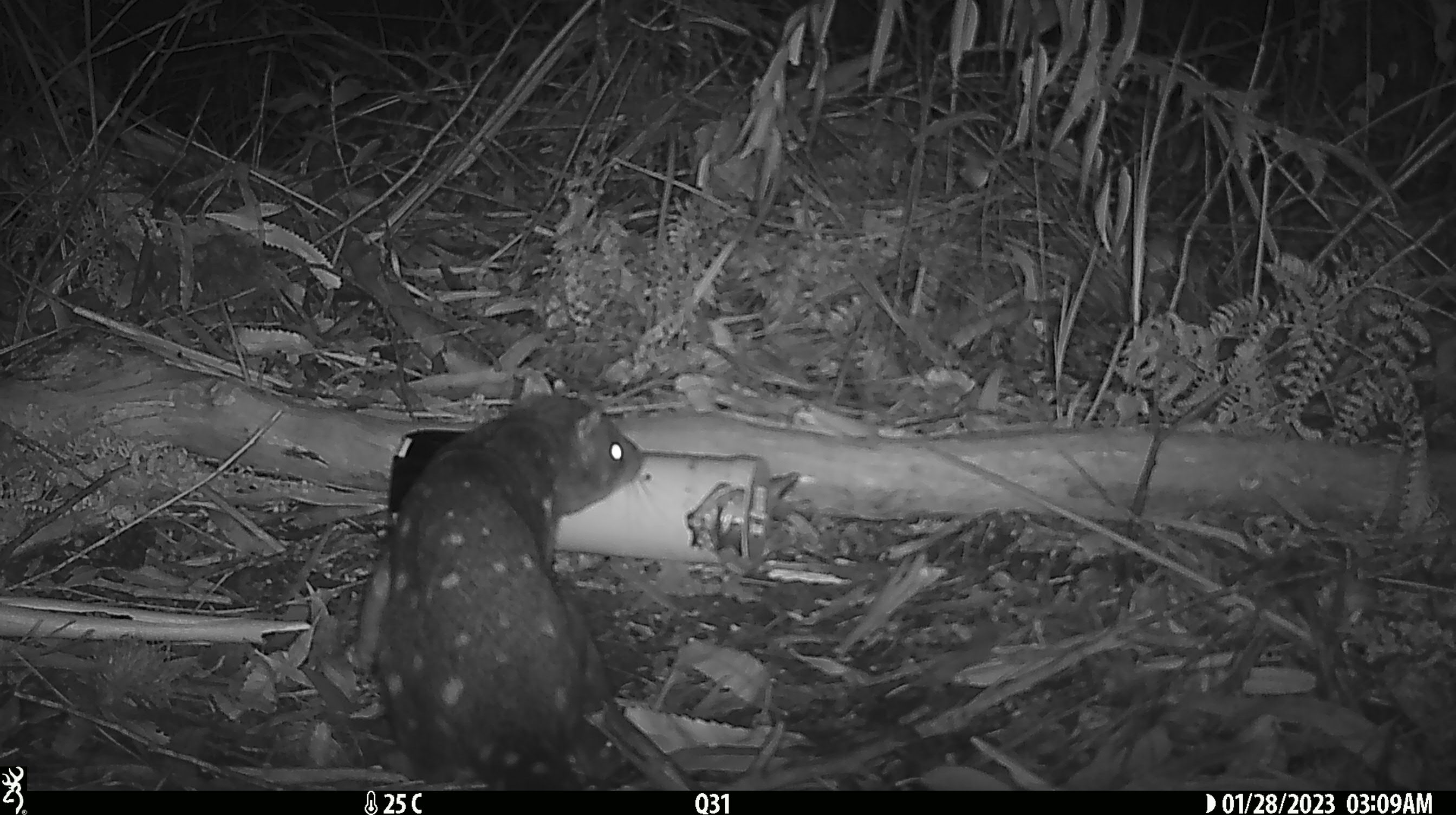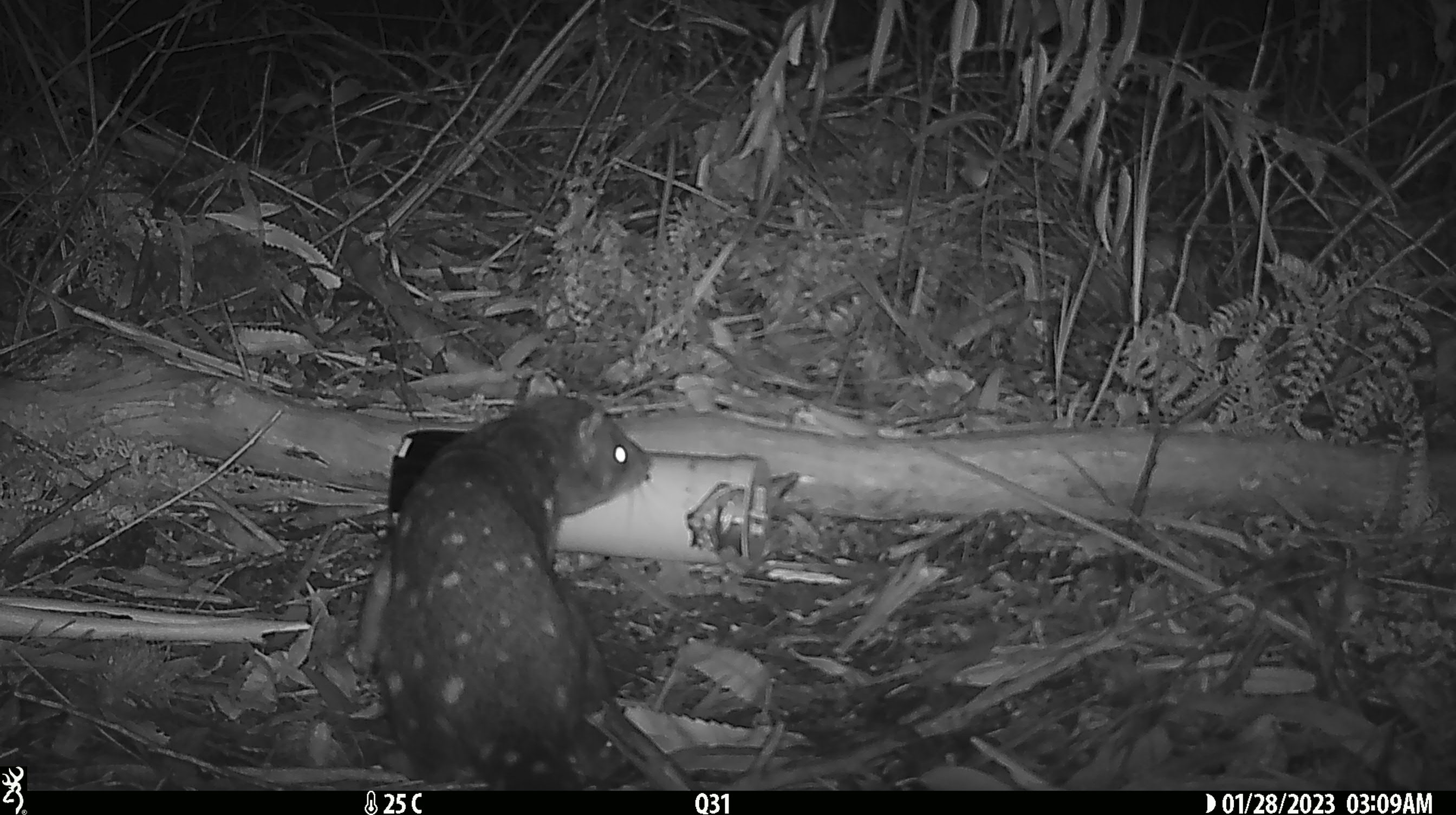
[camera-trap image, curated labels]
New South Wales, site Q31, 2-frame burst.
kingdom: Animalia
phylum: Chordata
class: Mammalia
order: Dasyuromorphia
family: Dasyuridae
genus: Dasyurus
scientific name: Dasyurus maculatus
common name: spotted-tailed quoll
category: quoll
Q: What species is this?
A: Quoll (spotted-tailed quoll) (Dasyurus maculatus).